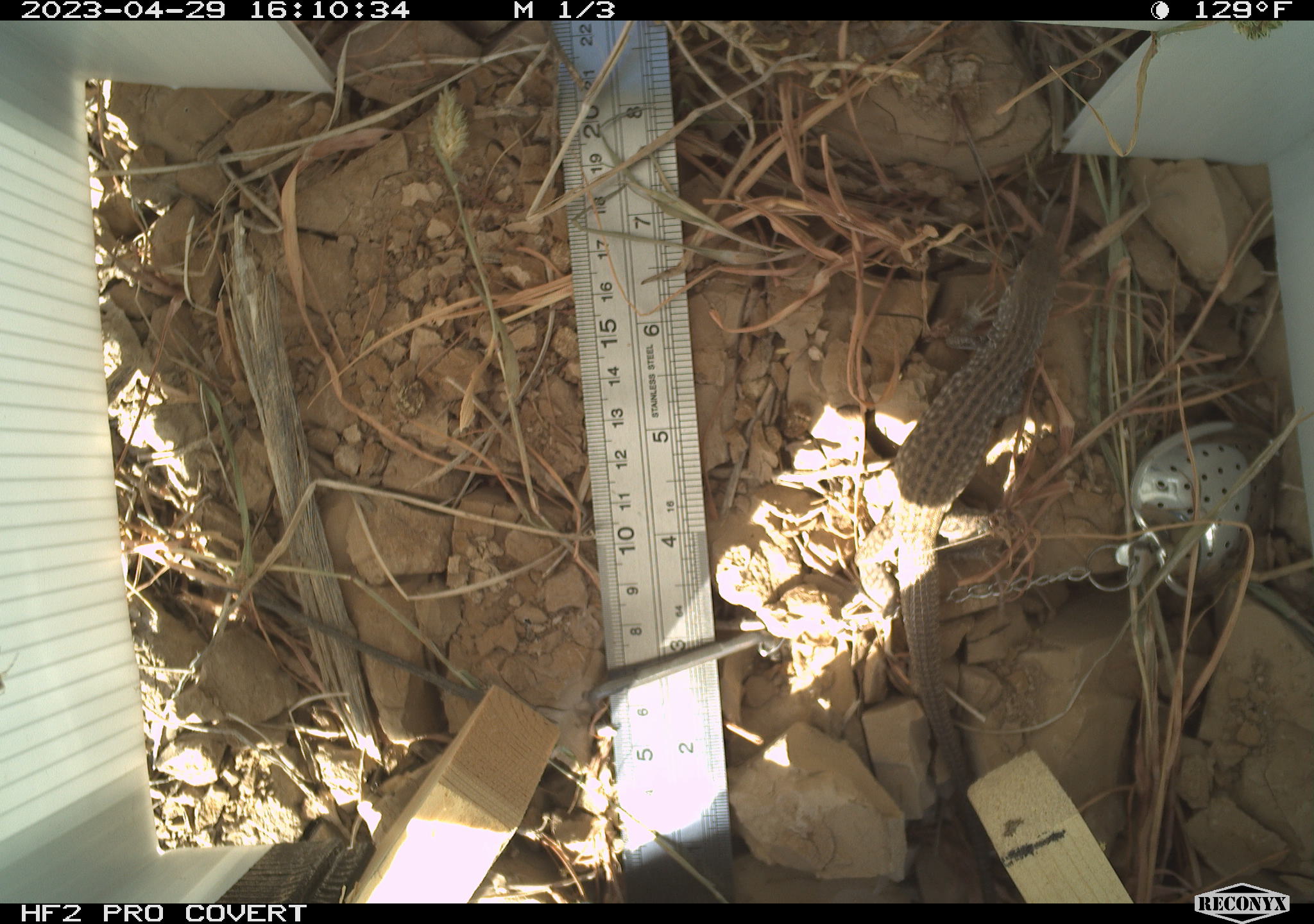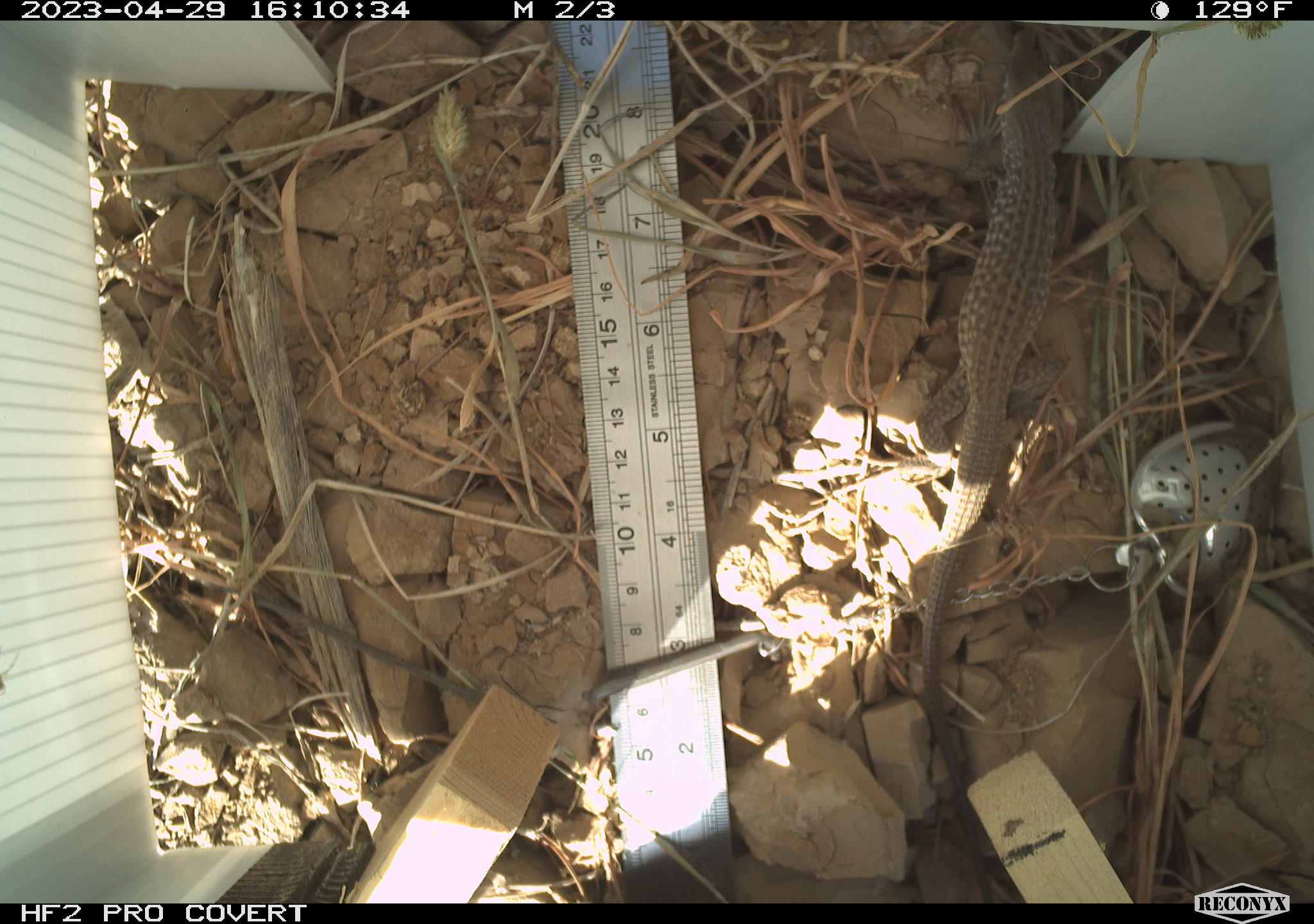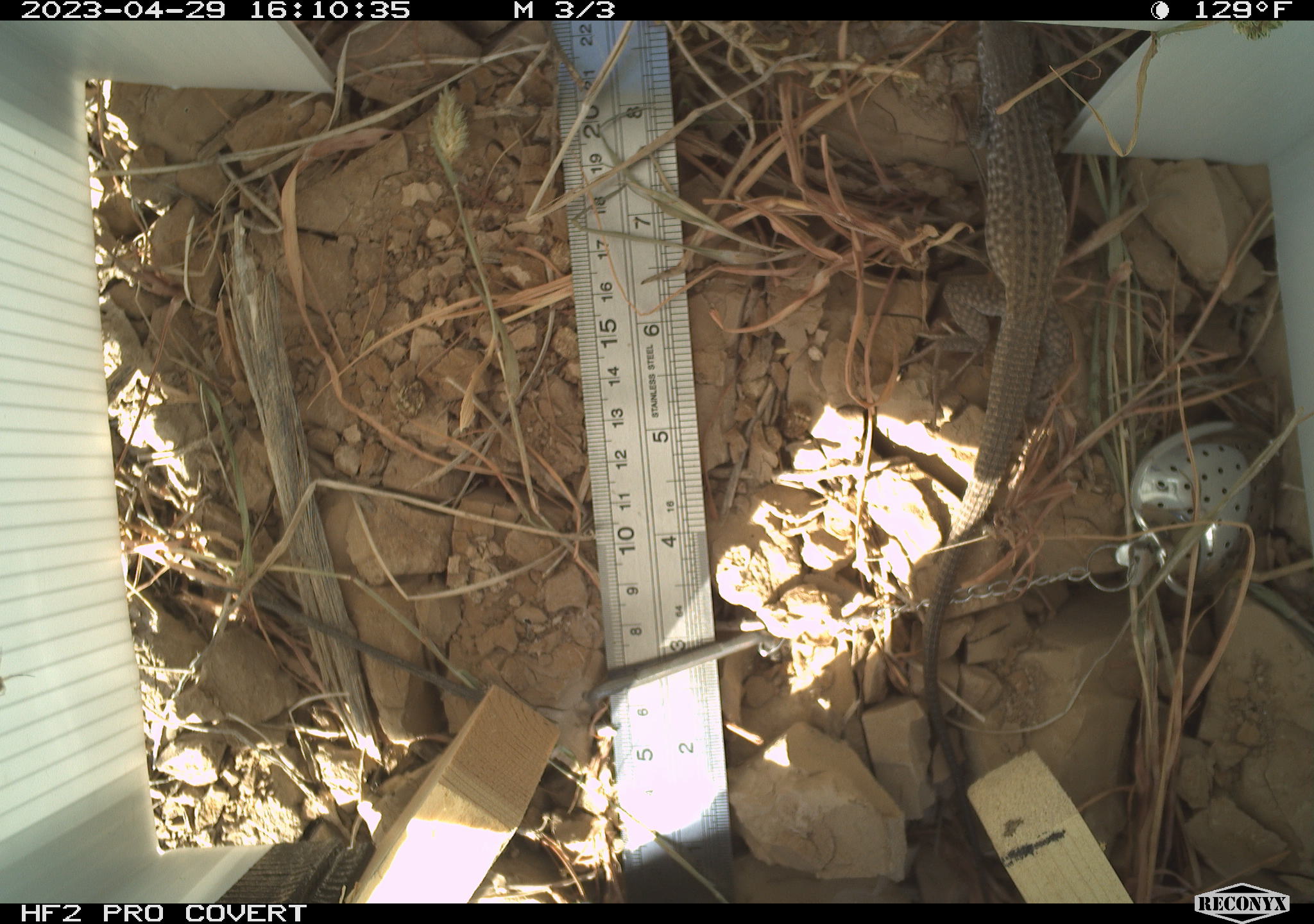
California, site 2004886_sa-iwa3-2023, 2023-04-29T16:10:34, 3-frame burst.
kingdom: Animalia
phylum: Chordata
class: Reptilia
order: Squamata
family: Teiidae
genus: Aspidoscelis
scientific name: Aspidoscelis tigris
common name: western whiptail